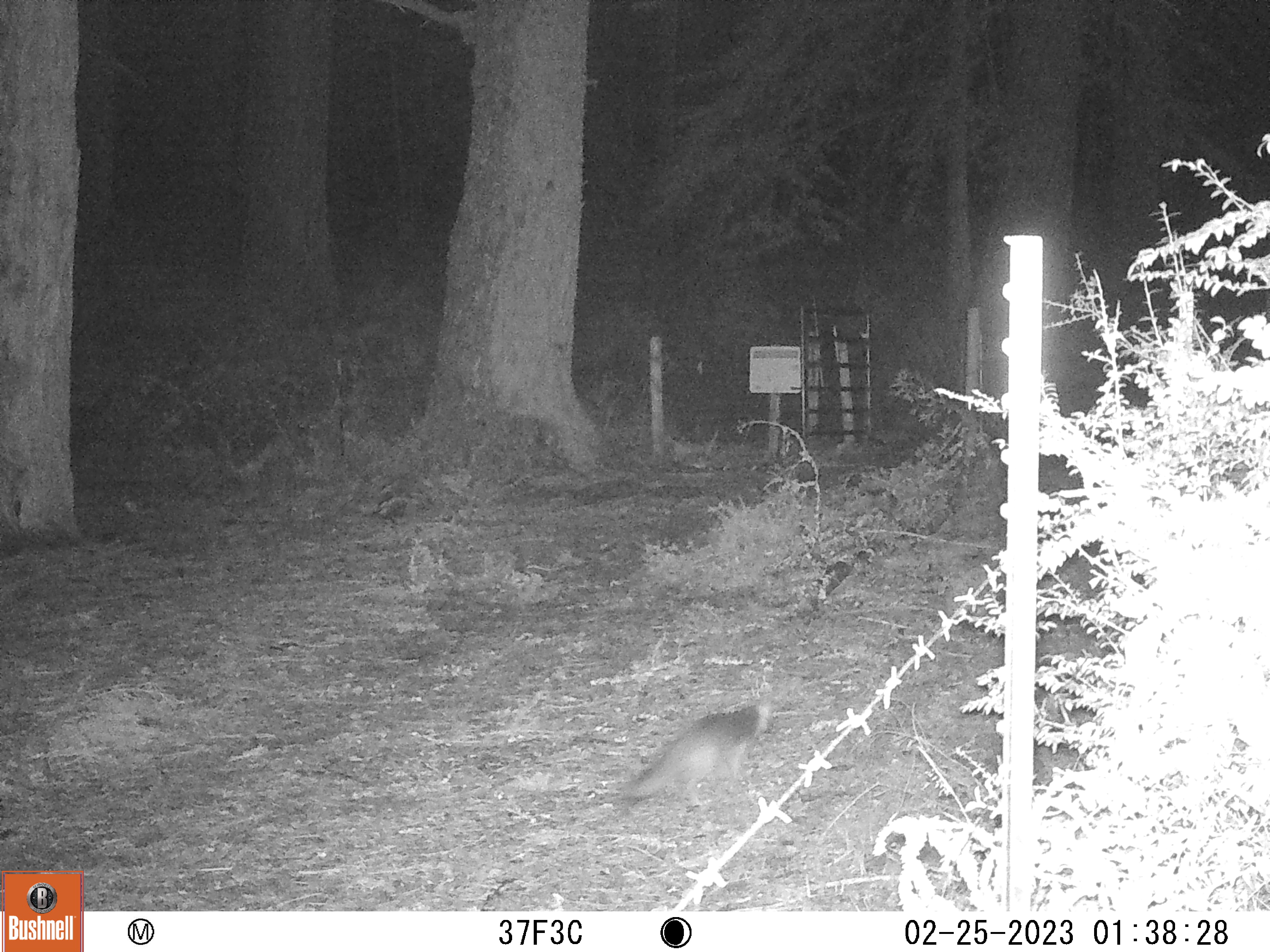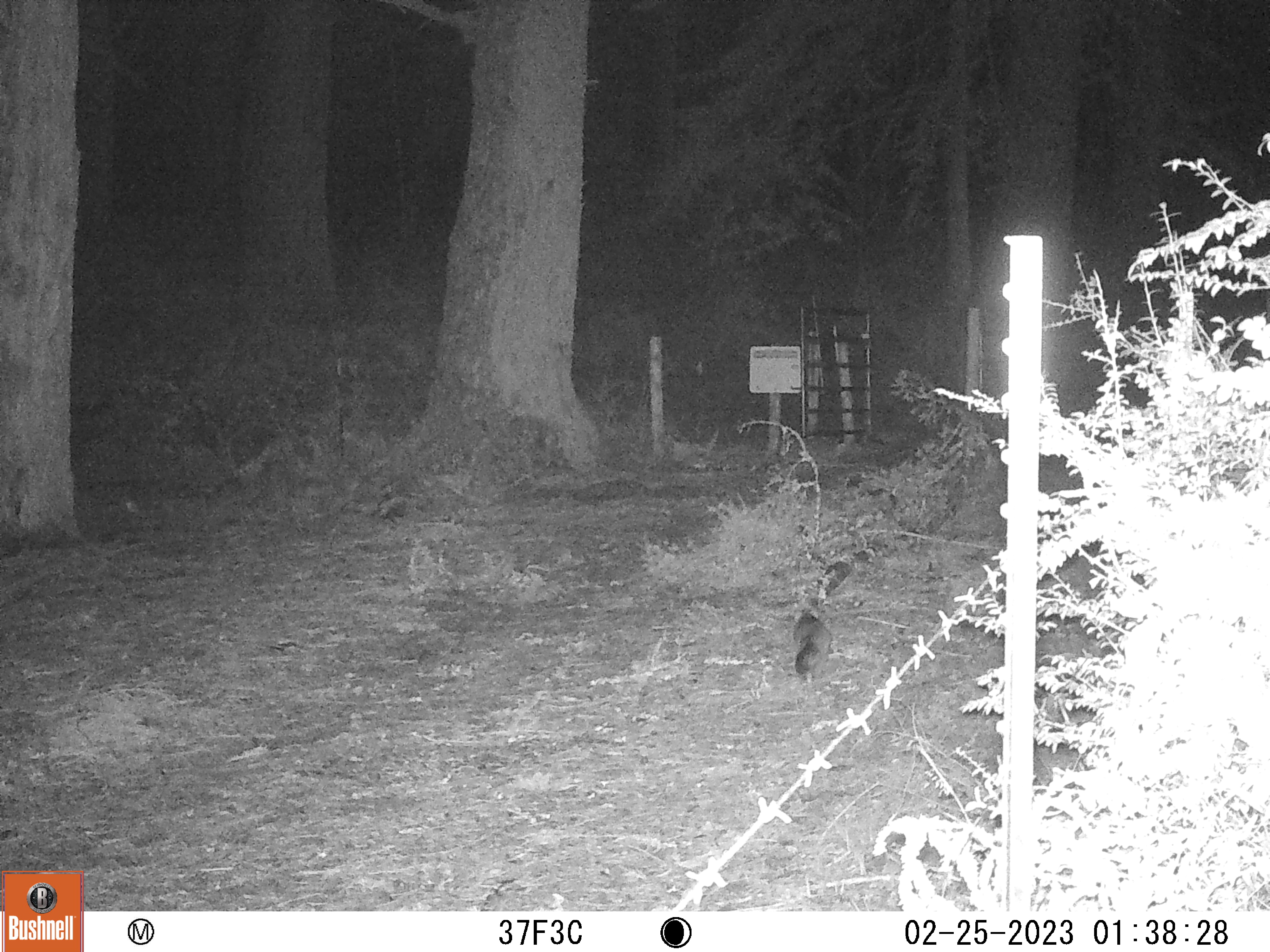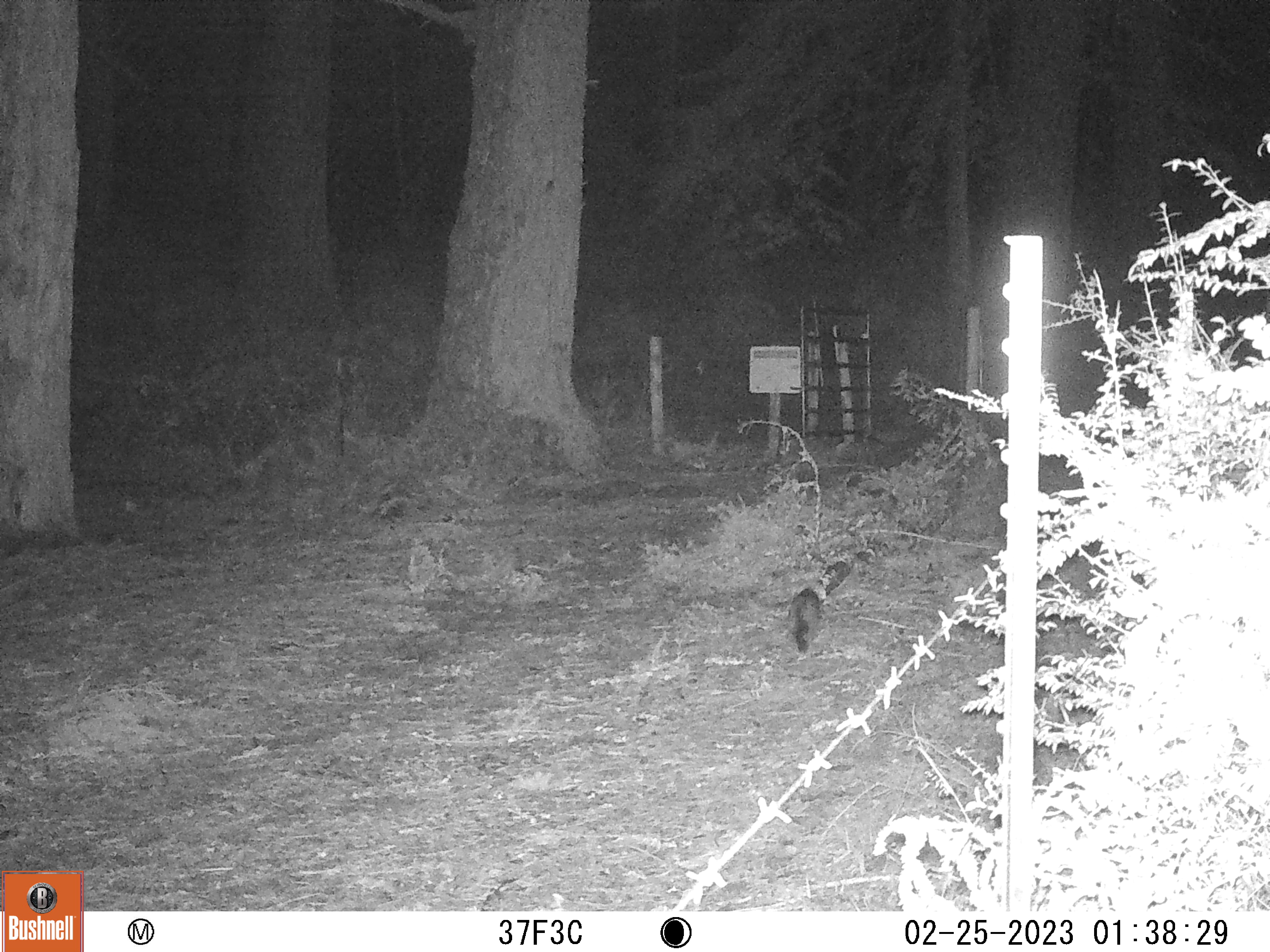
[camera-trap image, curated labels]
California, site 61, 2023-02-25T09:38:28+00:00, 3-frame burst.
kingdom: Animalia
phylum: Chordata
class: Mammalia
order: Carnivora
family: Canidae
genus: Urocyon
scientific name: Urocyon cinereoargenteus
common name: gray fox